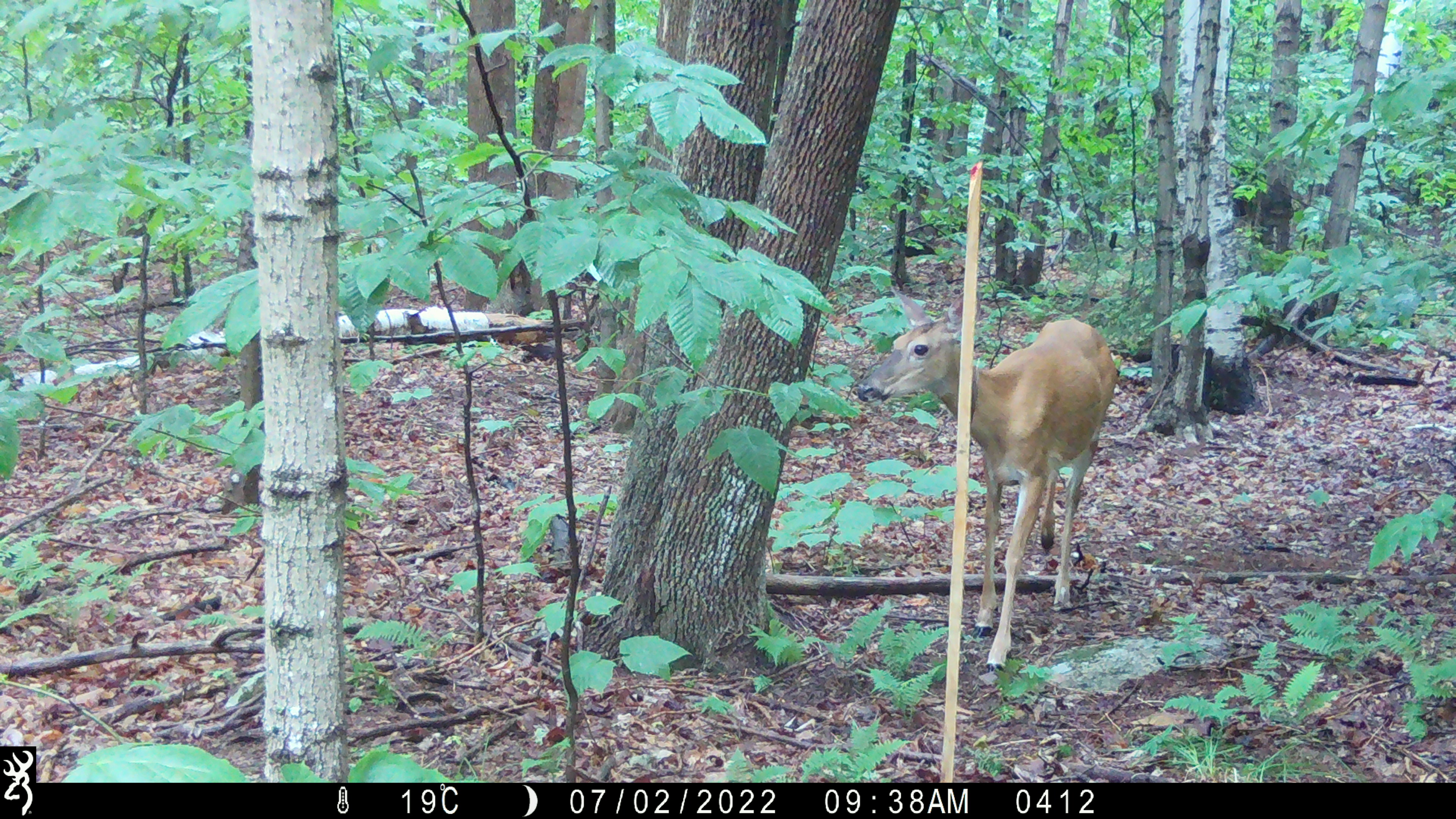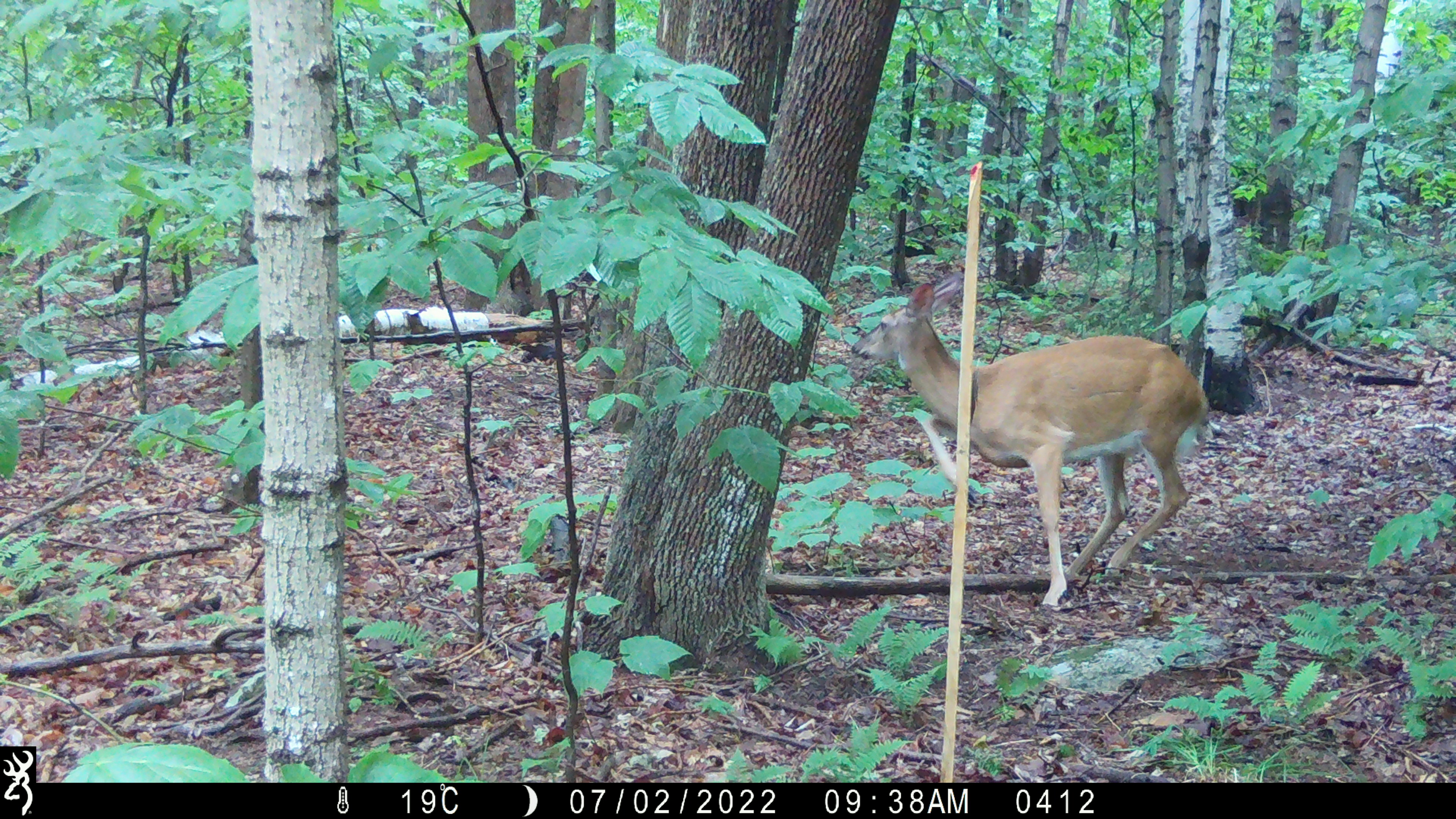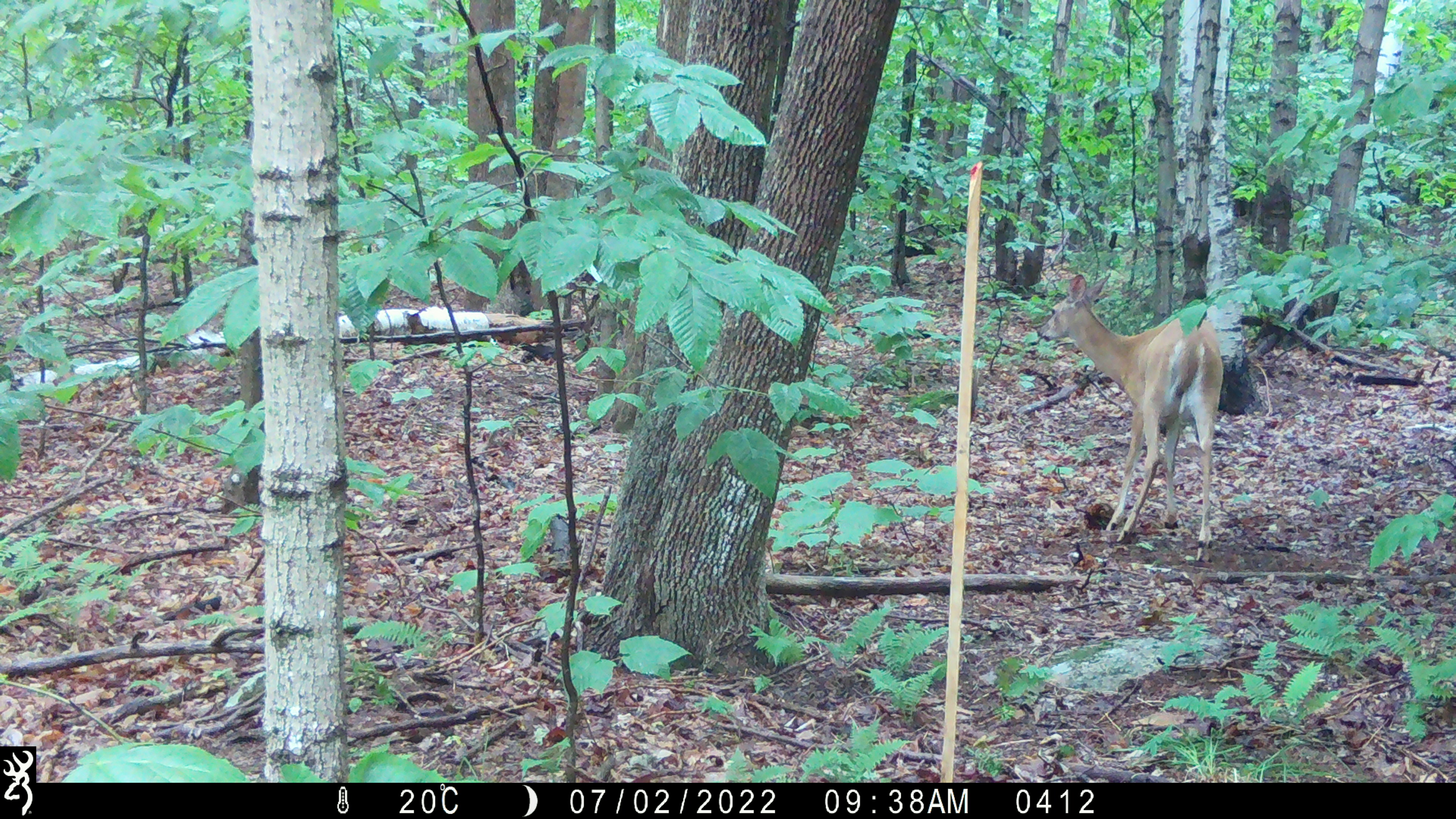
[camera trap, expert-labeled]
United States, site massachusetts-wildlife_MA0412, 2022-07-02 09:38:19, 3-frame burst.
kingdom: Animalia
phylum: Chordata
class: Mammalia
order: Artiodactyla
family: Cervidae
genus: Odocoileus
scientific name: Odocoileus virginianus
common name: white-tailed deer